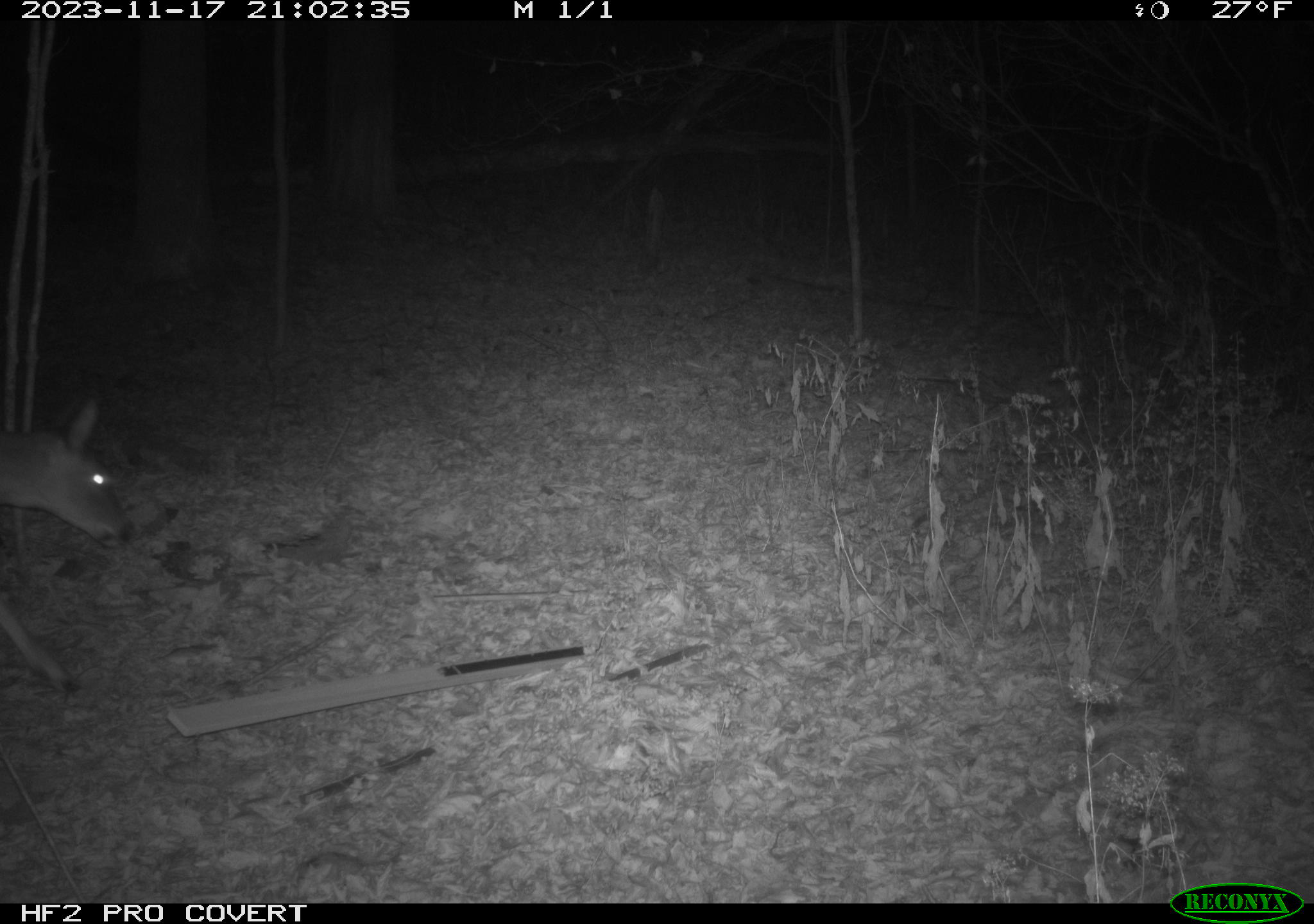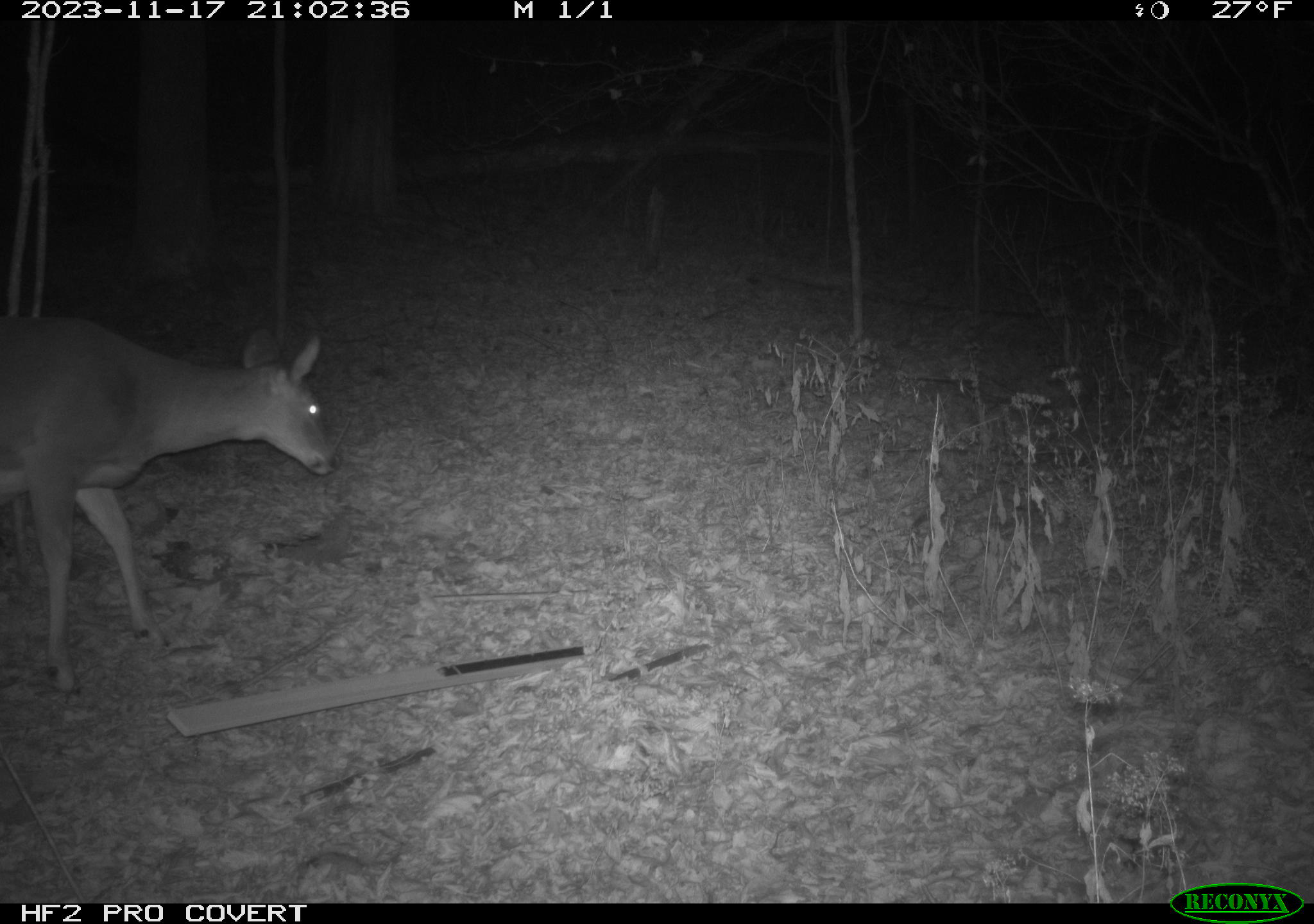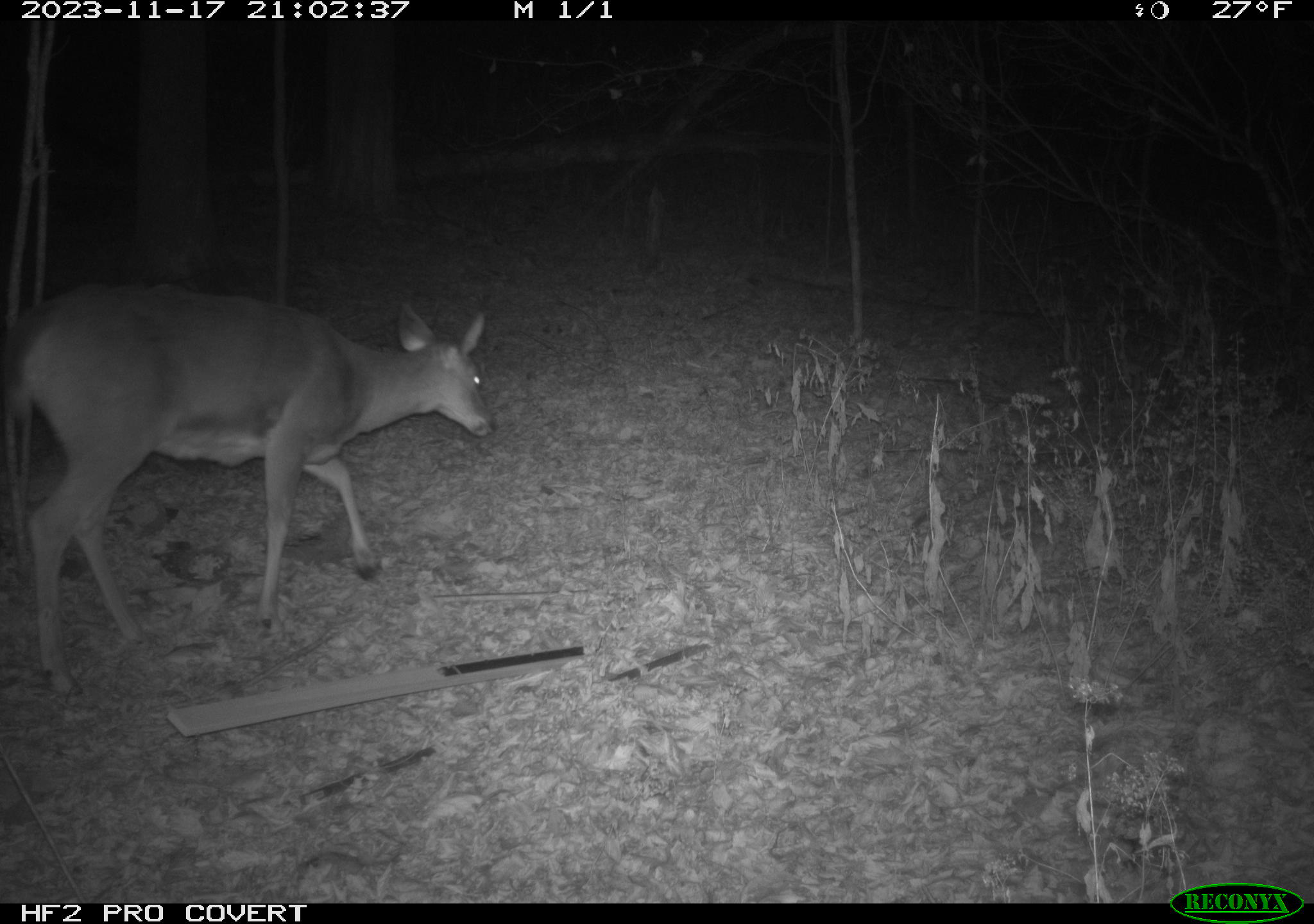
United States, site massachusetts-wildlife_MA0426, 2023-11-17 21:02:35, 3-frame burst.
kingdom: Animalia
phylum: Chordata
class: Mammalia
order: Artiodactyla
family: Cervidae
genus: Odocoileus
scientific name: Odocoileus virginianus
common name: white-tailed deer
White-tailed deer (Odocoileus virginianus).